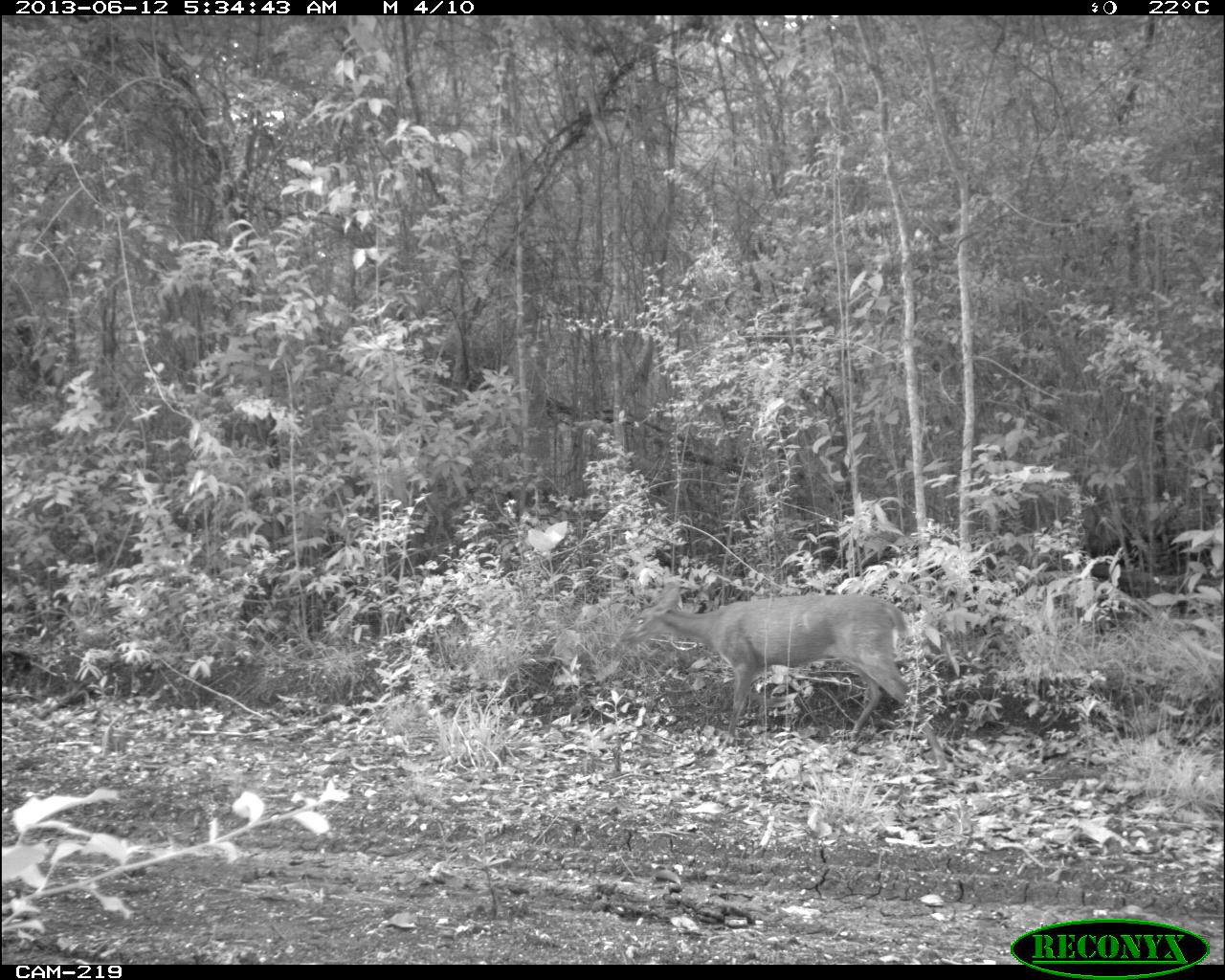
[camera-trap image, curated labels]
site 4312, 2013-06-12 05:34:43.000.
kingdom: Animalia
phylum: Chordata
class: Mammalia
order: Artiodactyla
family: Cervidae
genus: Mazama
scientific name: Mazama temama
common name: central american red brocket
Mazama temama (central american red brocket), count 1, sex female.